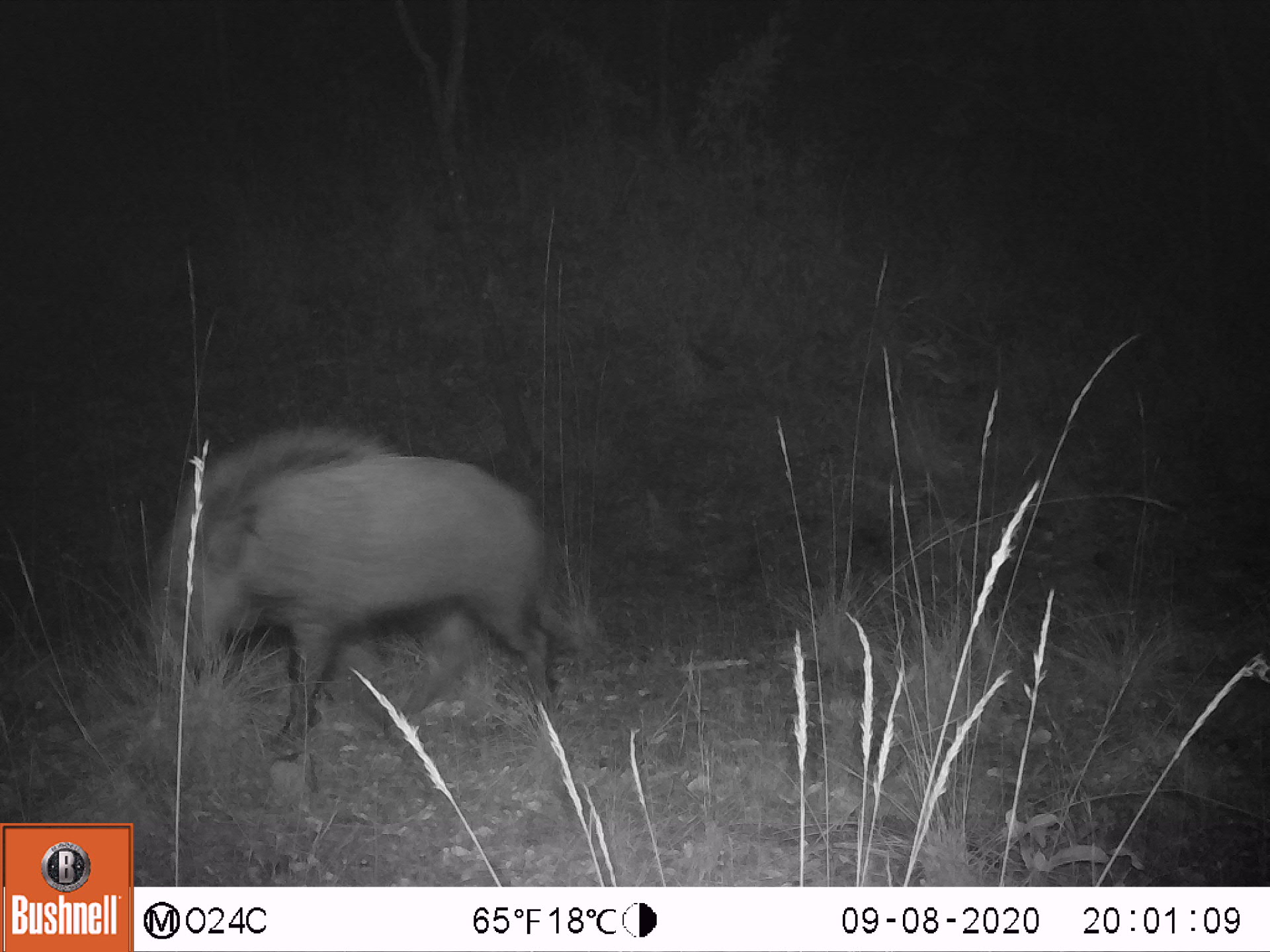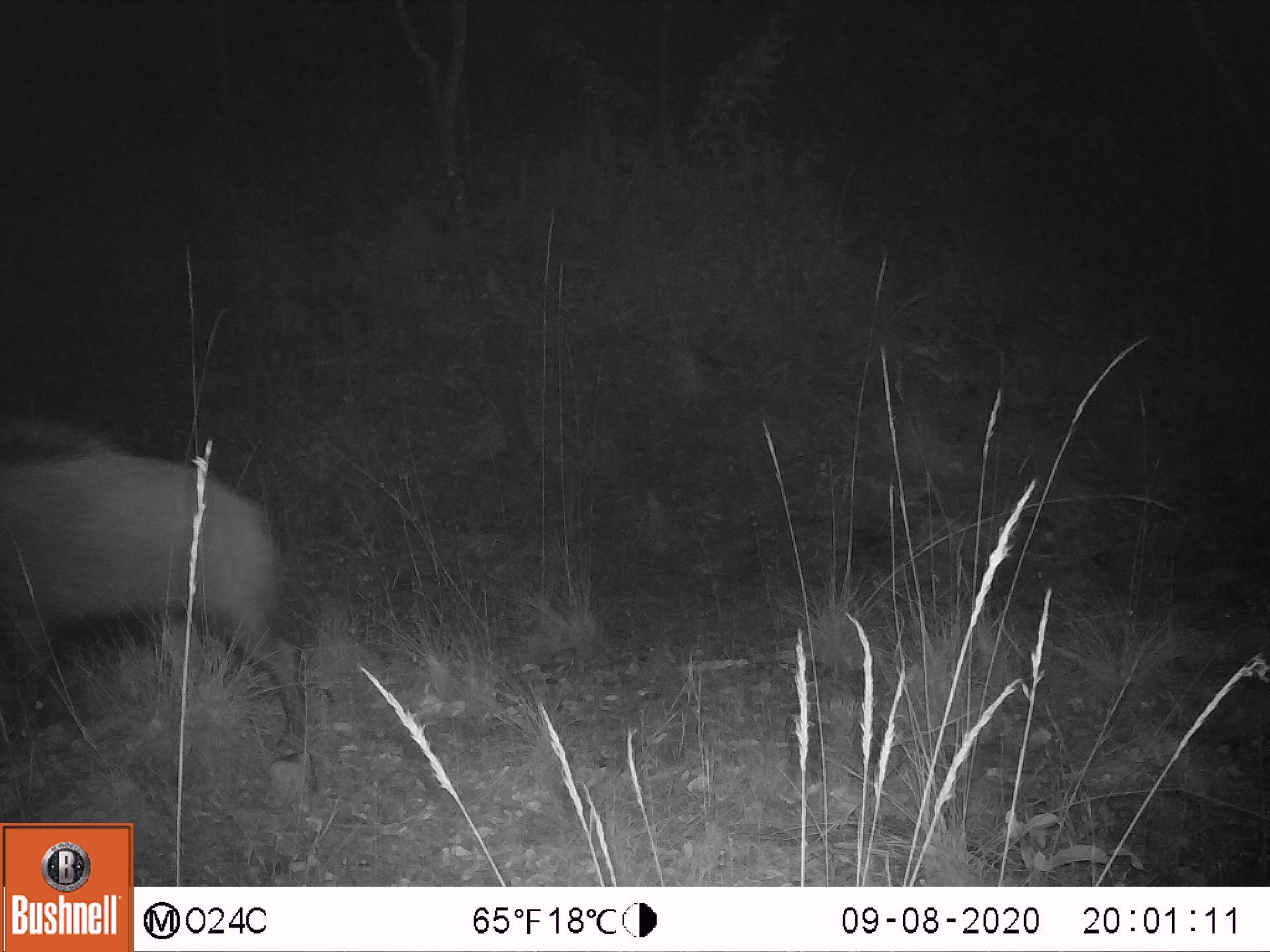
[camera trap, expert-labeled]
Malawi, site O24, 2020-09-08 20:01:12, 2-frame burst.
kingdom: Animalia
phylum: Chordata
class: Mammalia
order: Artiodactyla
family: Suidae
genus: Potamochoerus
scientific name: Potamochoerus larvatus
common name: bushpig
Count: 1.